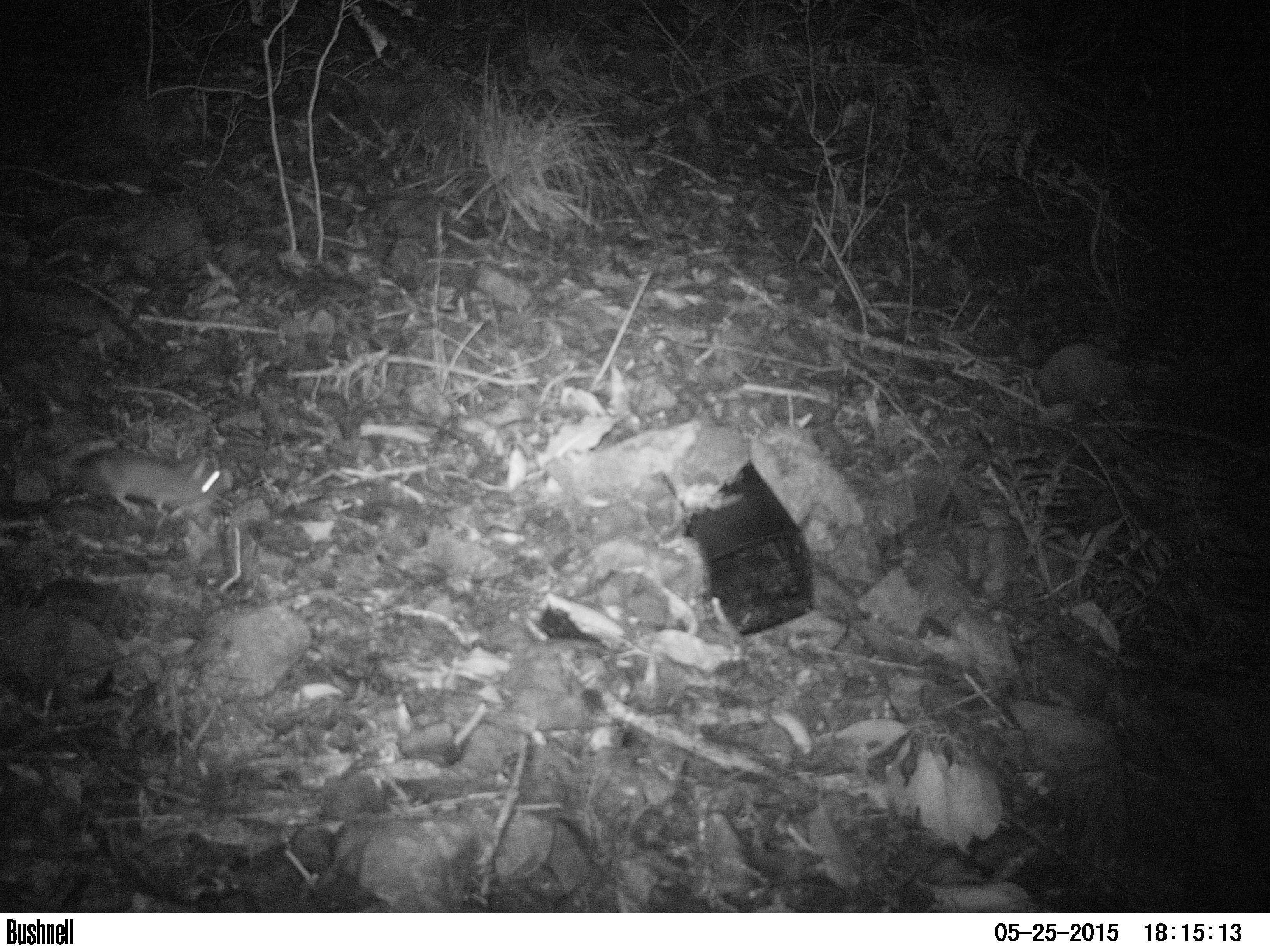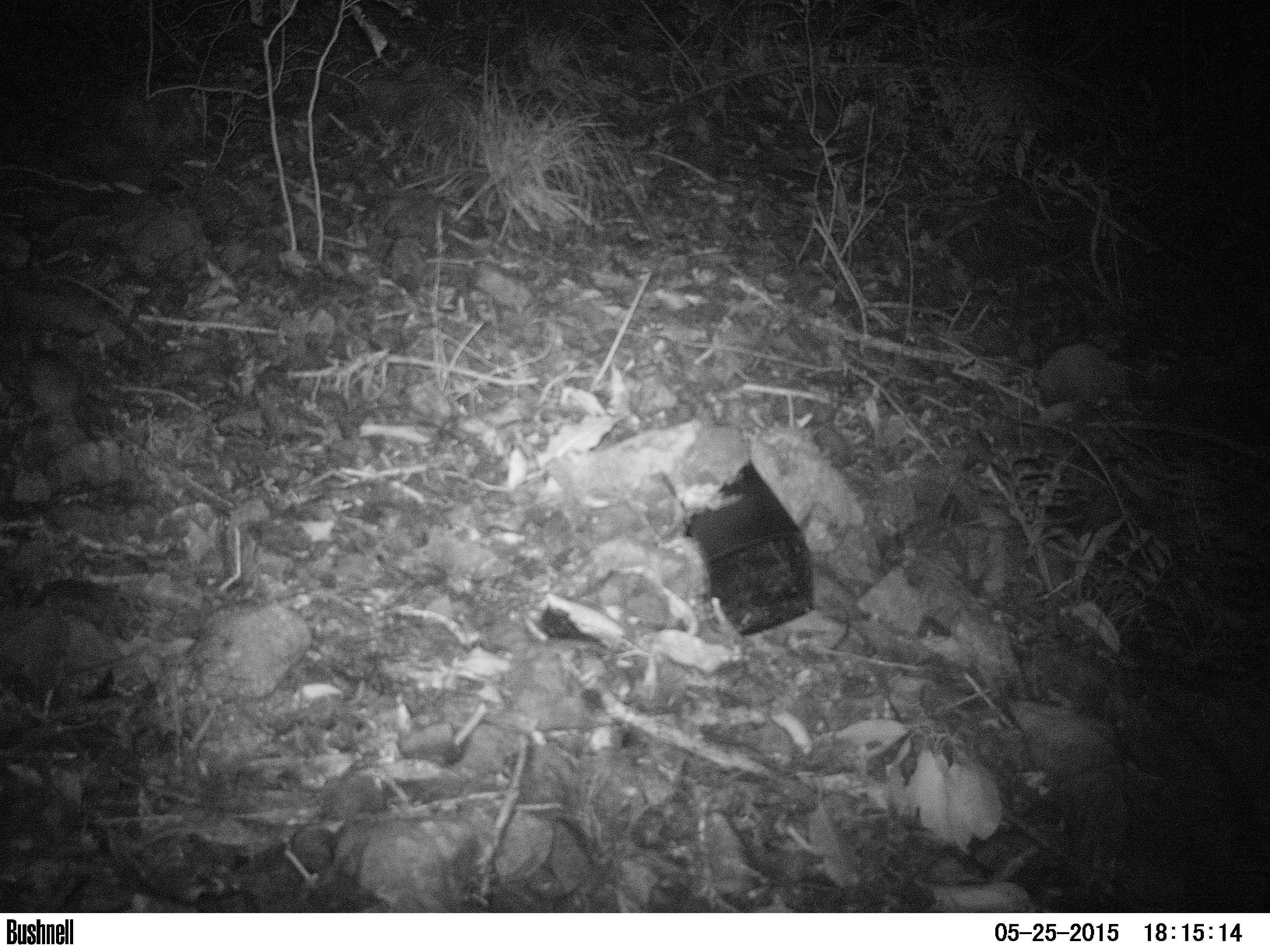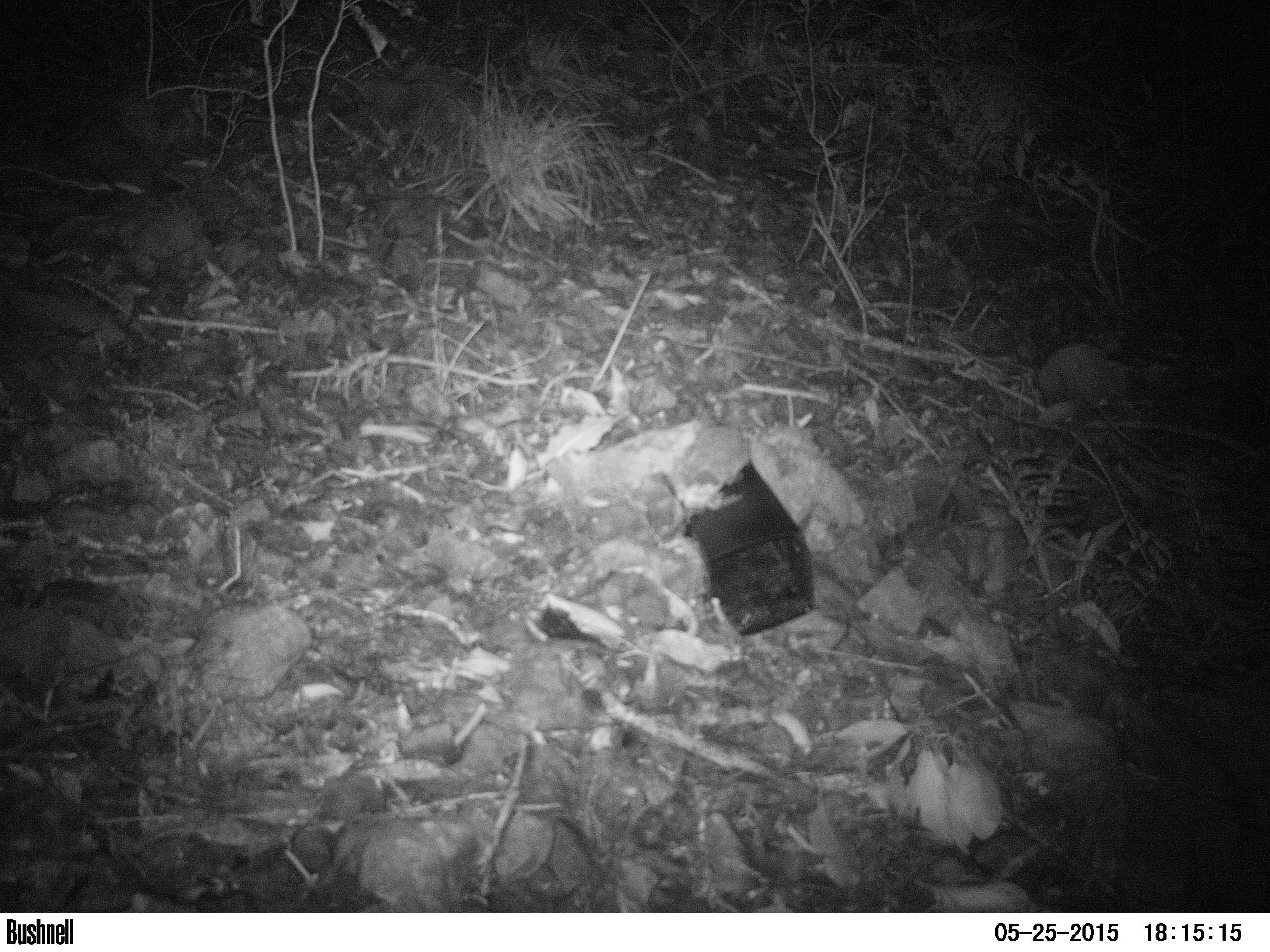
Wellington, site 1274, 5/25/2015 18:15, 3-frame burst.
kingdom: Animalia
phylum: Chordata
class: Mammalia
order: Rodentia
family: Muridae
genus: Rattus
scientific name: Rattus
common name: rat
Rat (Rattus).